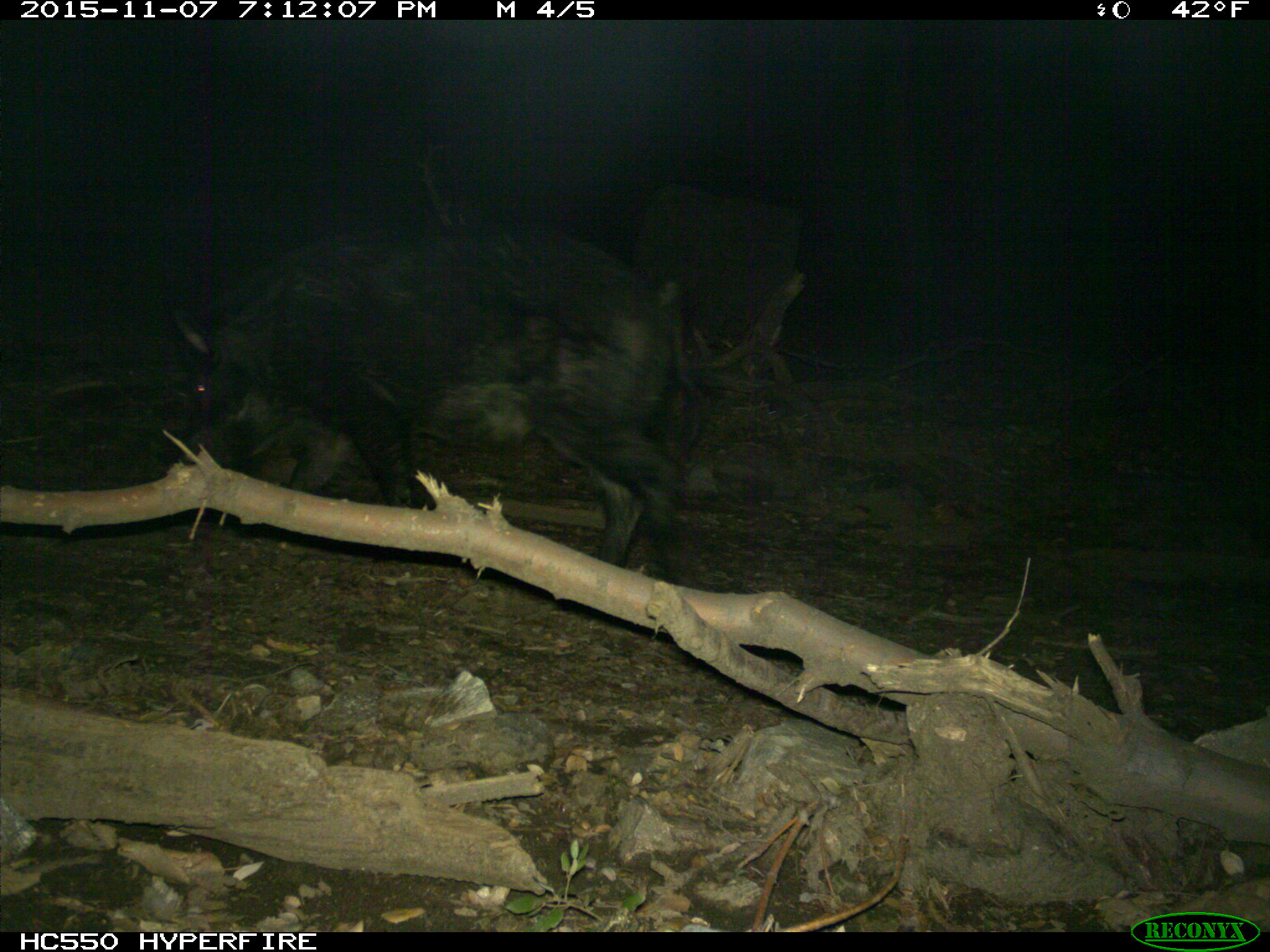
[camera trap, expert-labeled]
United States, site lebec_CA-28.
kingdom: Animalia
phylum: Chordata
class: Mammalia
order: Artiodactyla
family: Suidae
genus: Sus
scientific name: Sus scrofa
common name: wild boar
Sus scrofa (wild boar).